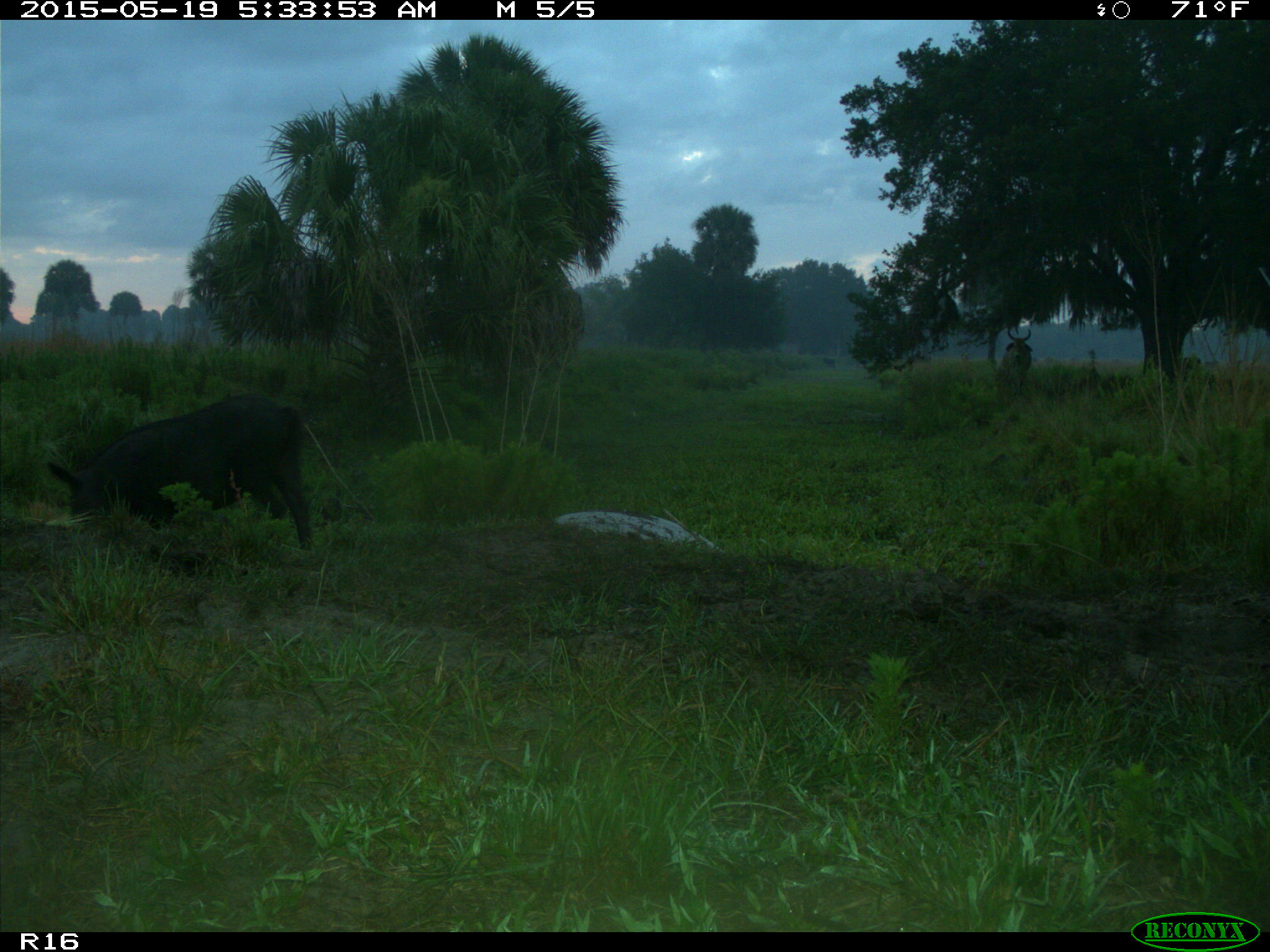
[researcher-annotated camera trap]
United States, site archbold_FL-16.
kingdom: Animalia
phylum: Chordata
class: Mammalia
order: Artiodactyla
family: Suidae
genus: Sus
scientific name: Sus scrofa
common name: wild boar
Sus scrofa (wild boar).